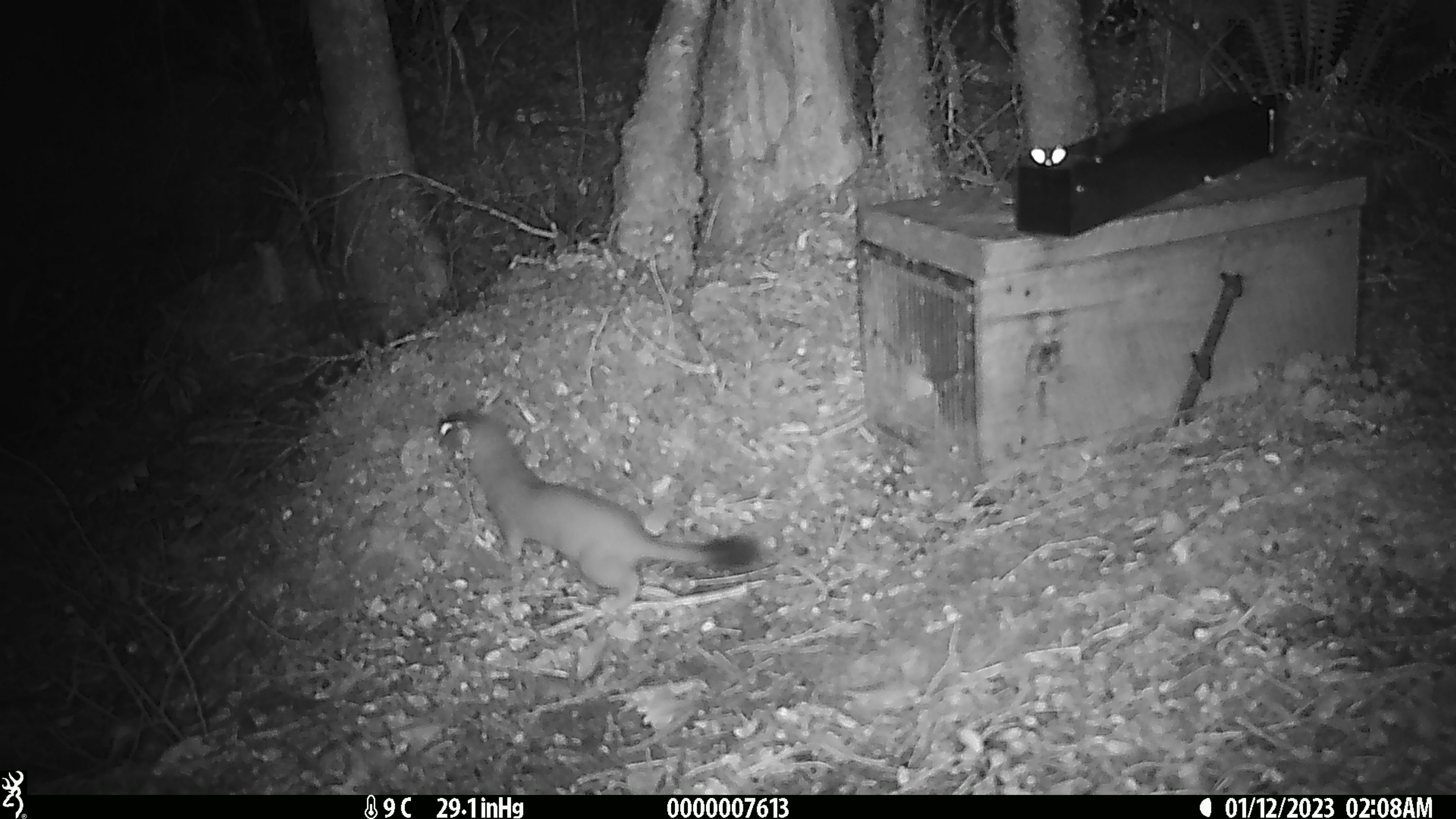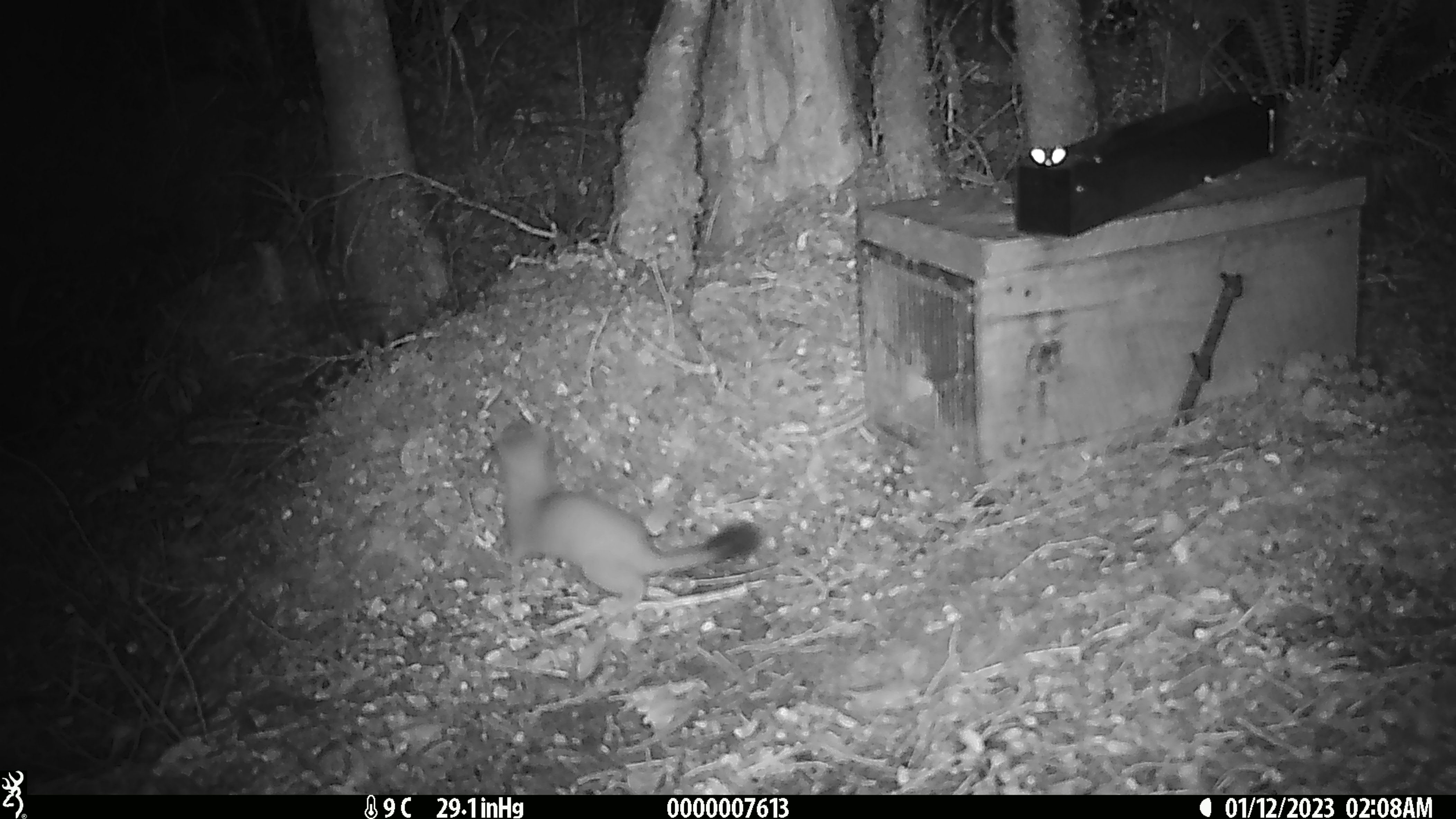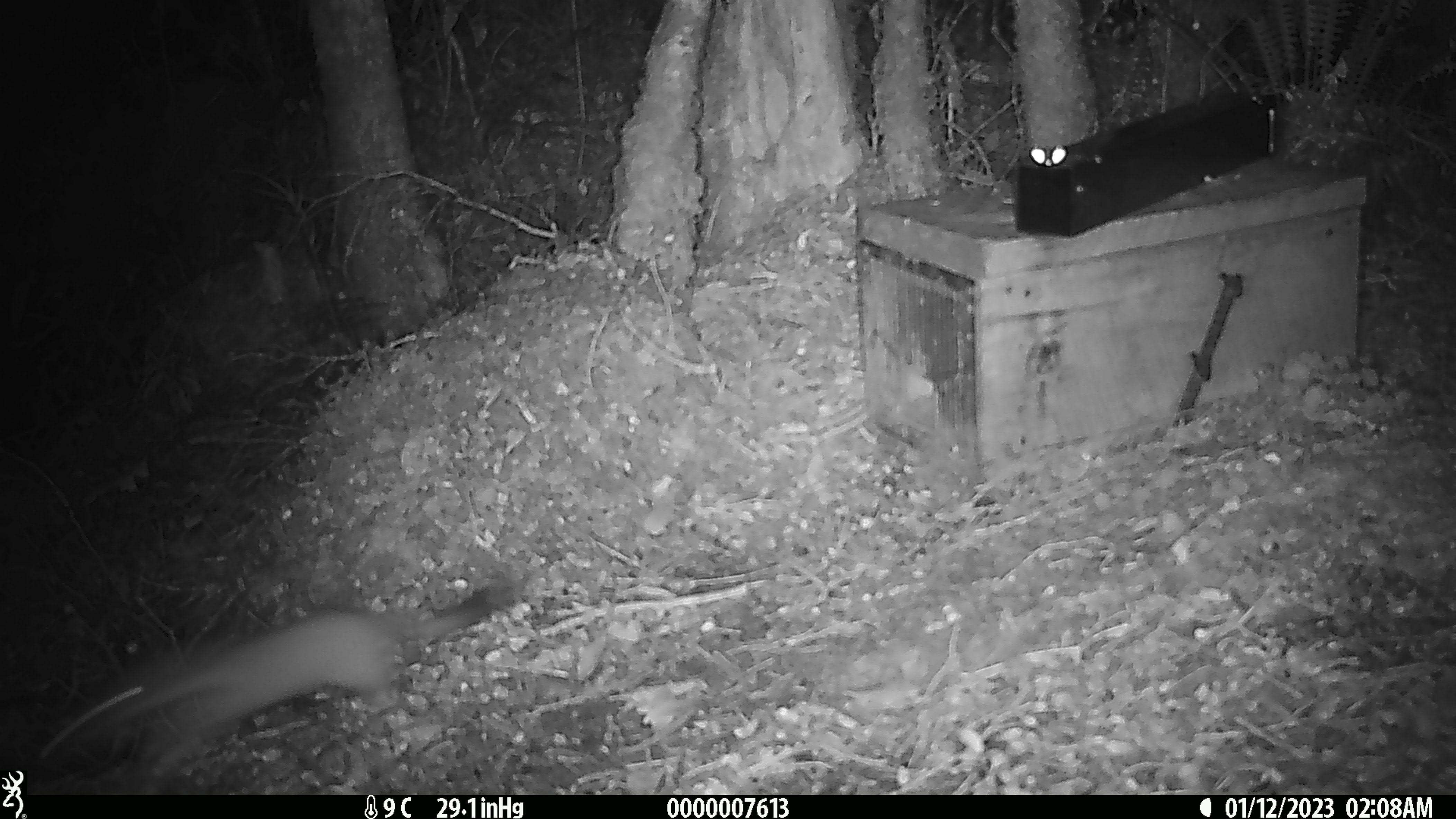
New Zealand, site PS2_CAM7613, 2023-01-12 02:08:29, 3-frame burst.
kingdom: Animalia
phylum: Chordata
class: Mammalia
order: Carnivora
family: Mustelidae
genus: Mustela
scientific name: Mustela erminea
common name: stoat